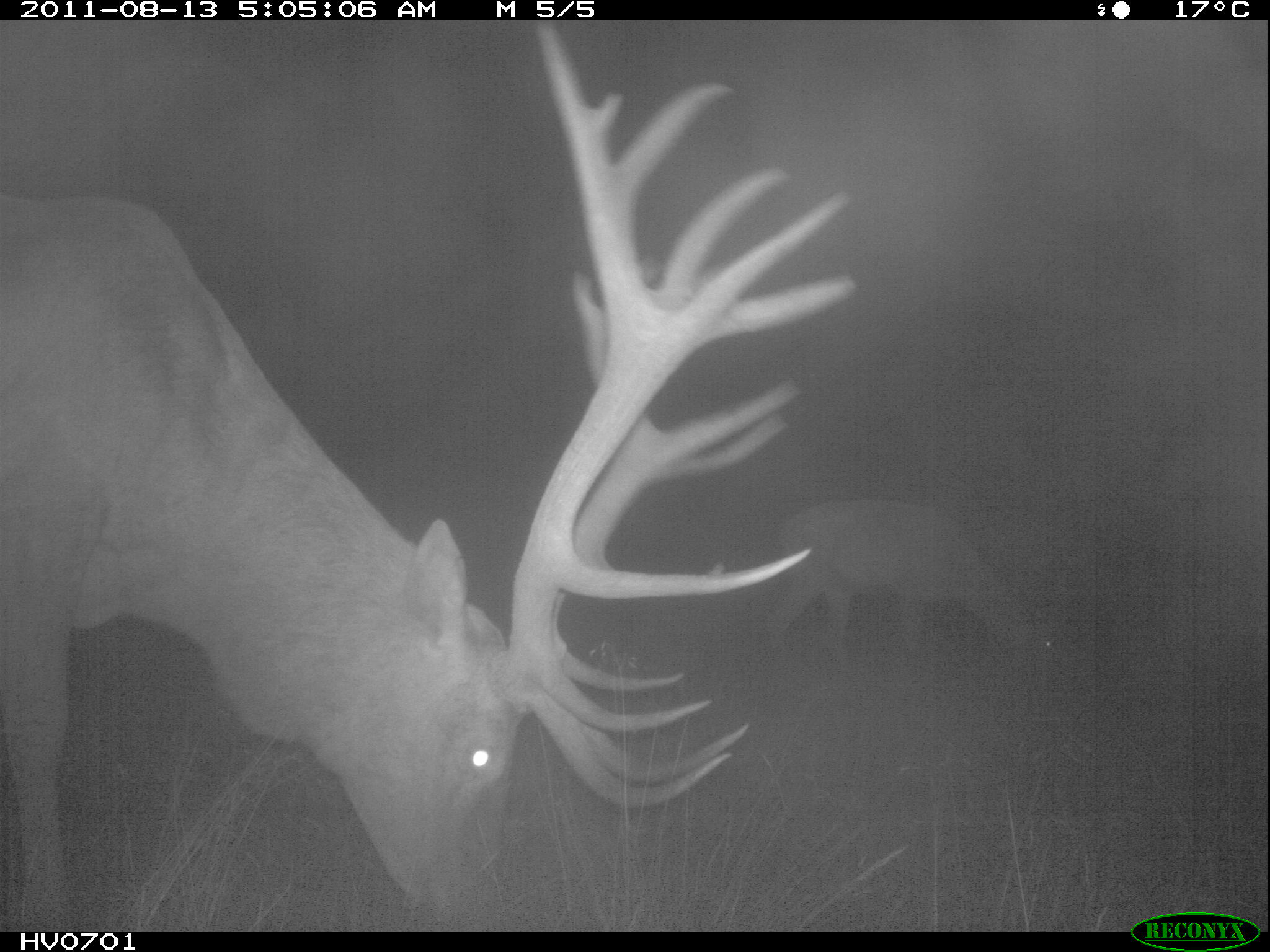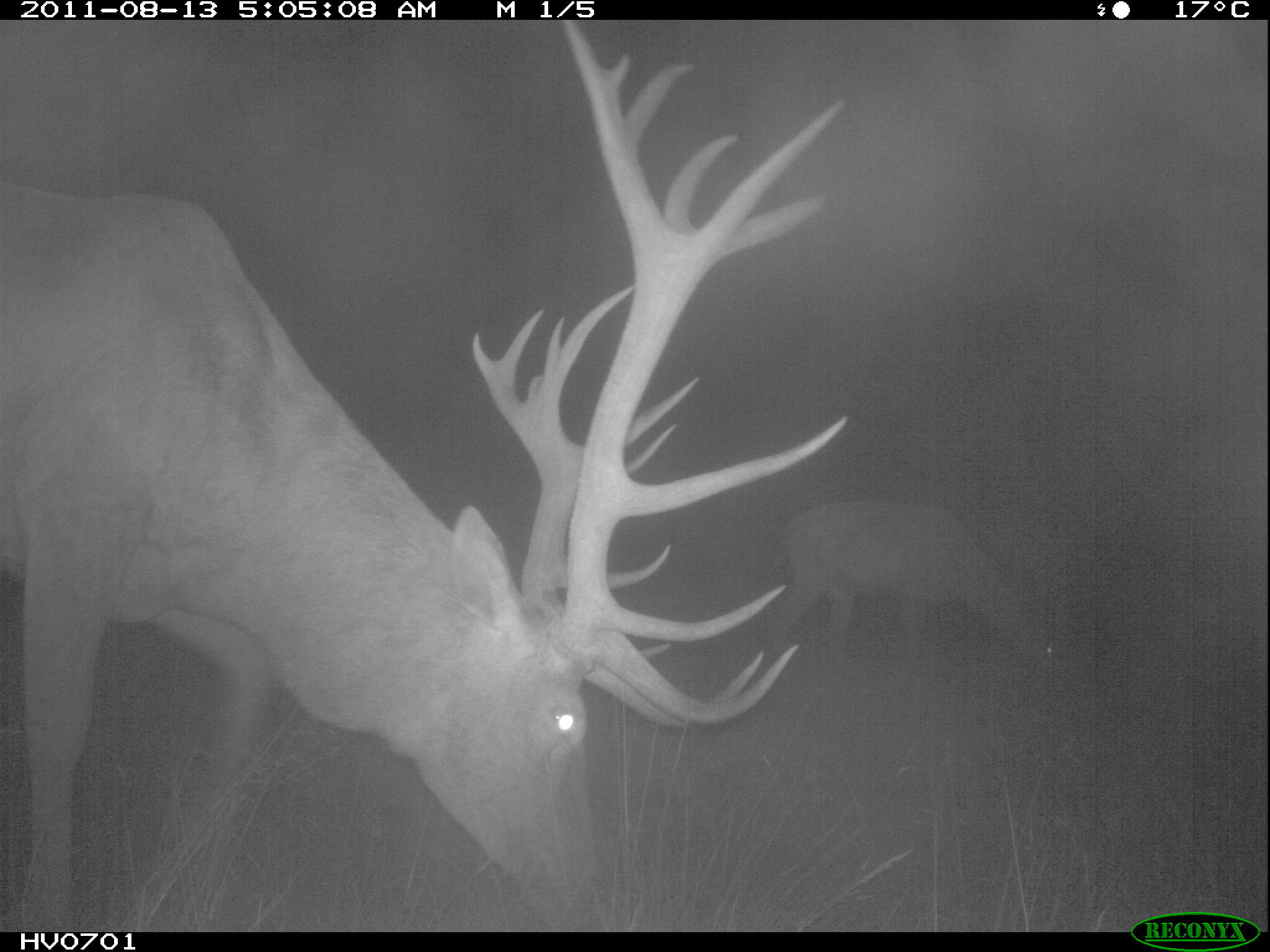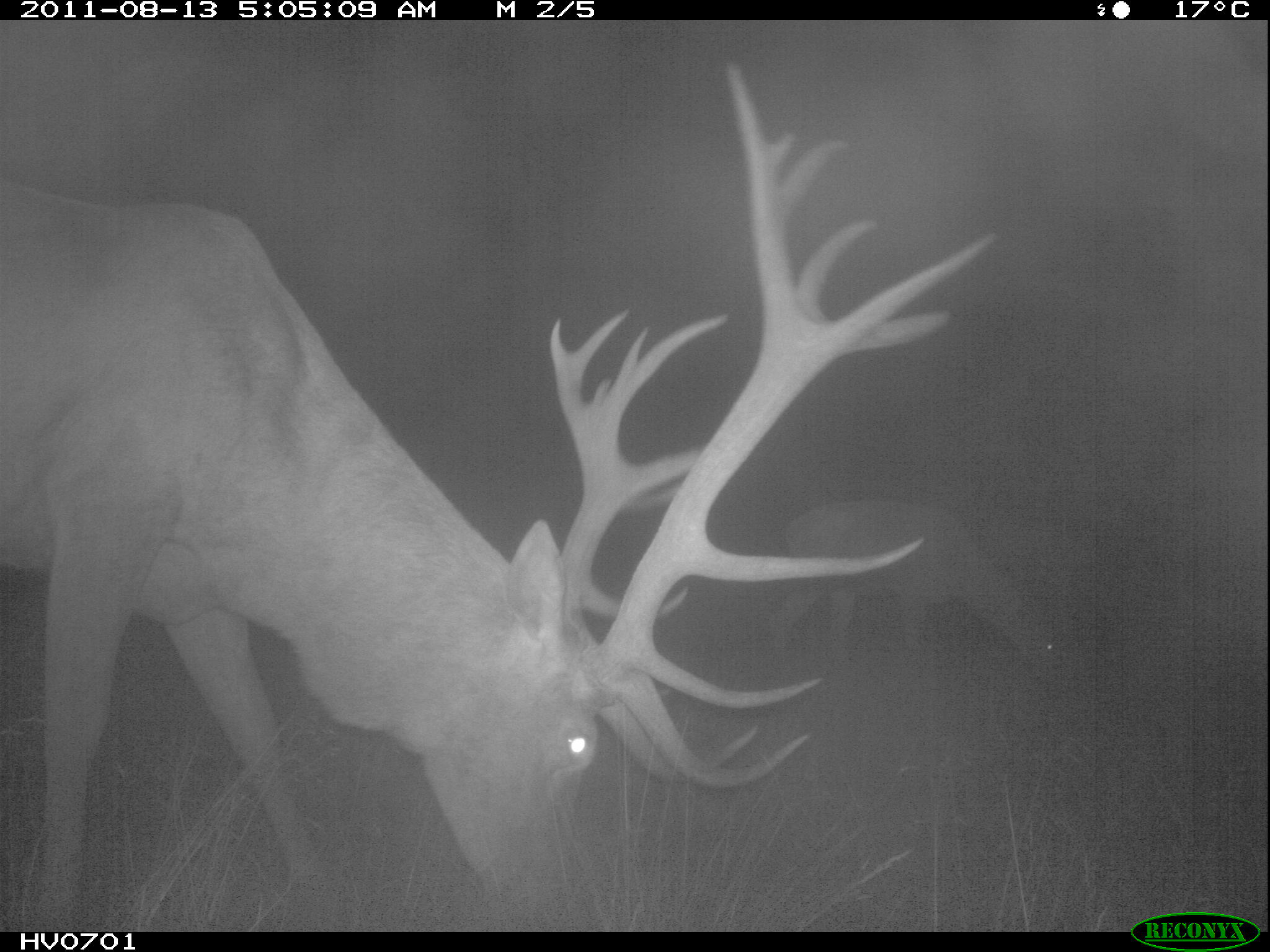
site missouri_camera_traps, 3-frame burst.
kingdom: Animalia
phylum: Chordata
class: Mammalia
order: Artiodactyla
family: Cervidae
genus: Cervus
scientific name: Cervus elaphus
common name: red deer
Red deer (Cervus elaphus). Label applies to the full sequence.